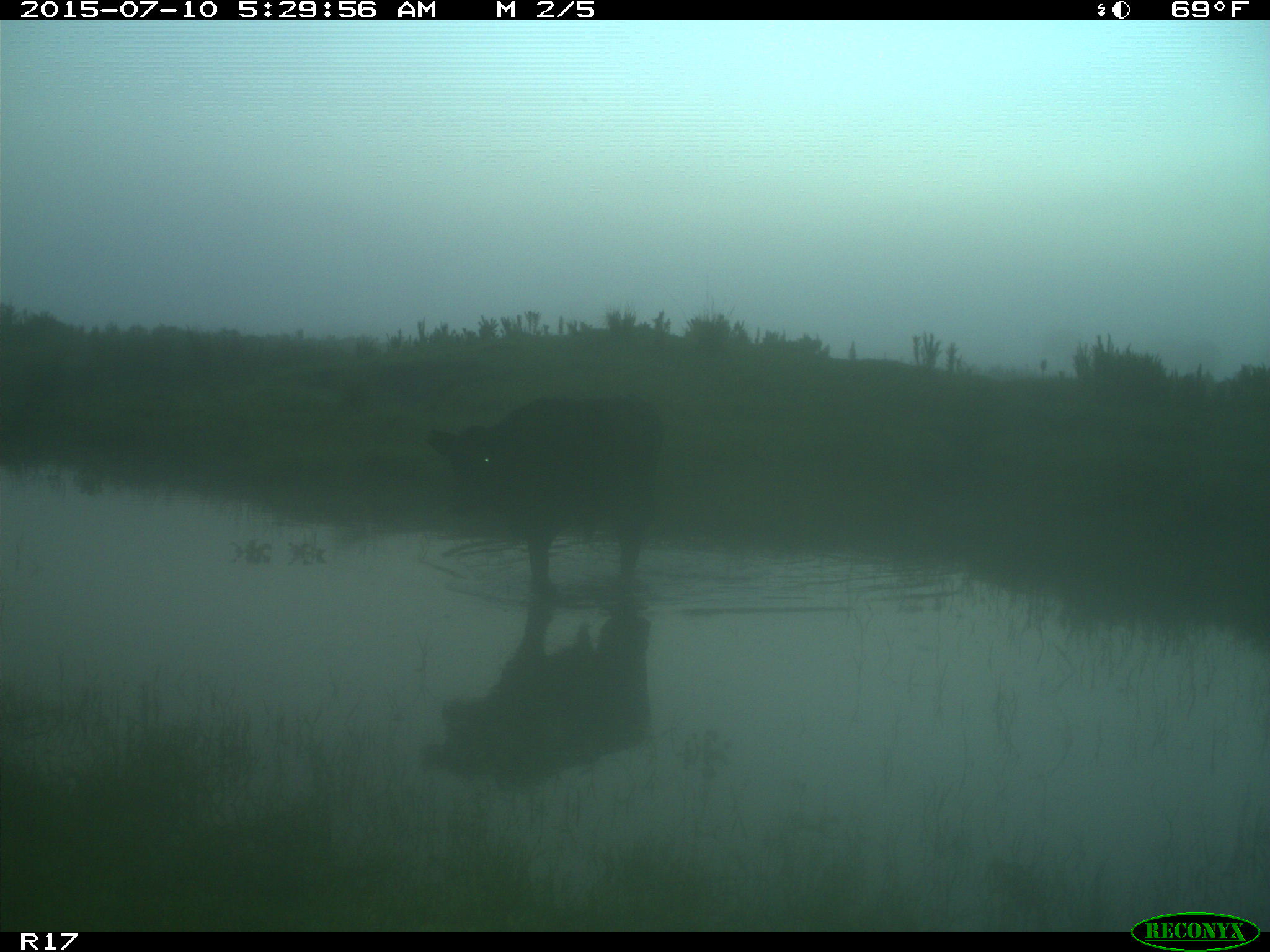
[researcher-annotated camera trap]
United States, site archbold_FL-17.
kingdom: Animalia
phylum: Chordata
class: Mammalia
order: Artiodactyla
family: Bovidae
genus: Bos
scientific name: Bos taurus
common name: domestic cow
Bos taurus (domestic cow).